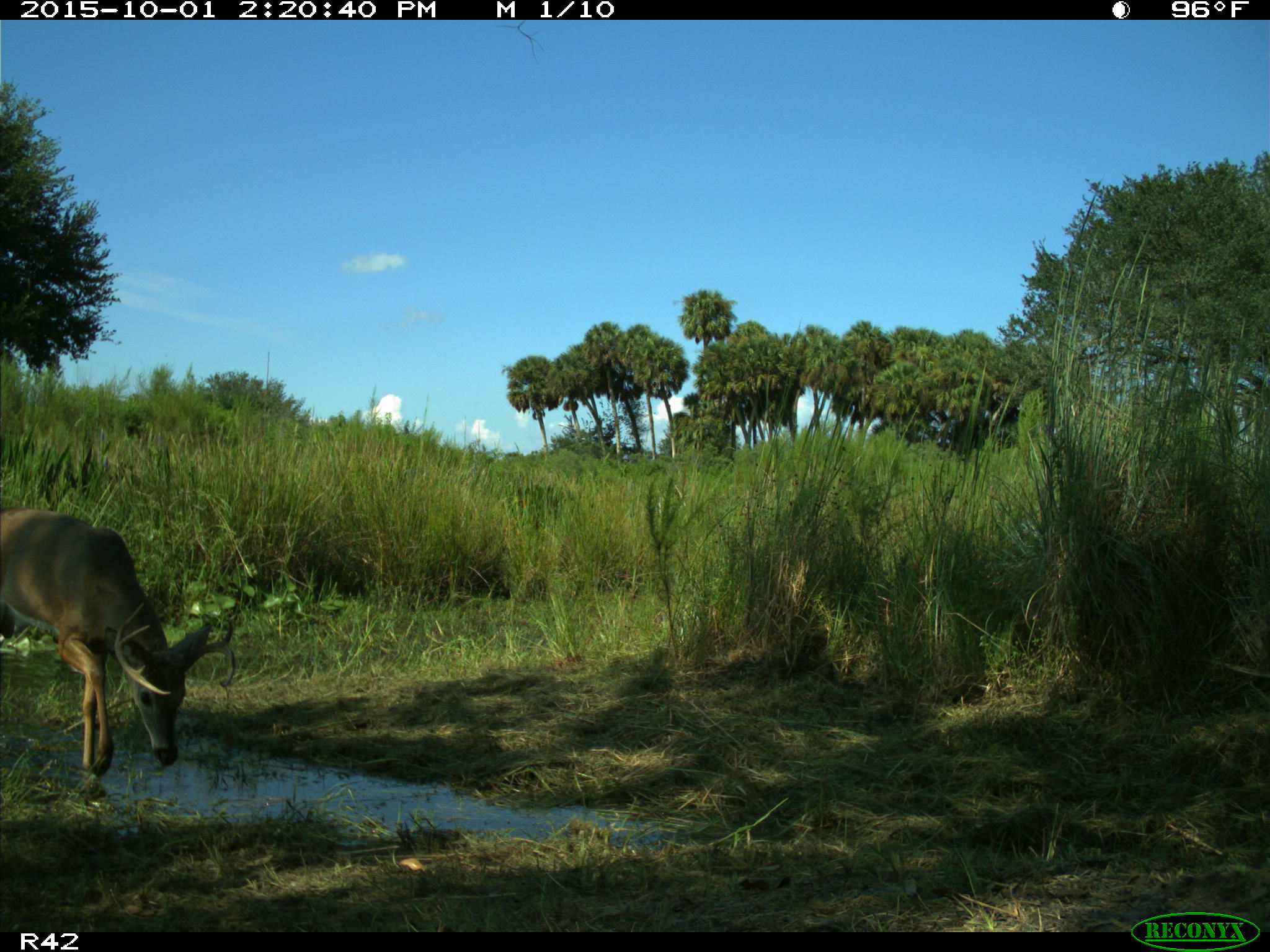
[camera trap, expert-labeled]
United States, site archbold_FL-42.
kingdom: Animalia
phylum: Chordata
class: Mammalia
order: Artiodactyla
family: Cervidae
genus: Odocoileus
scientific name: Odocoileus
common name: deer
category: unidentified deer